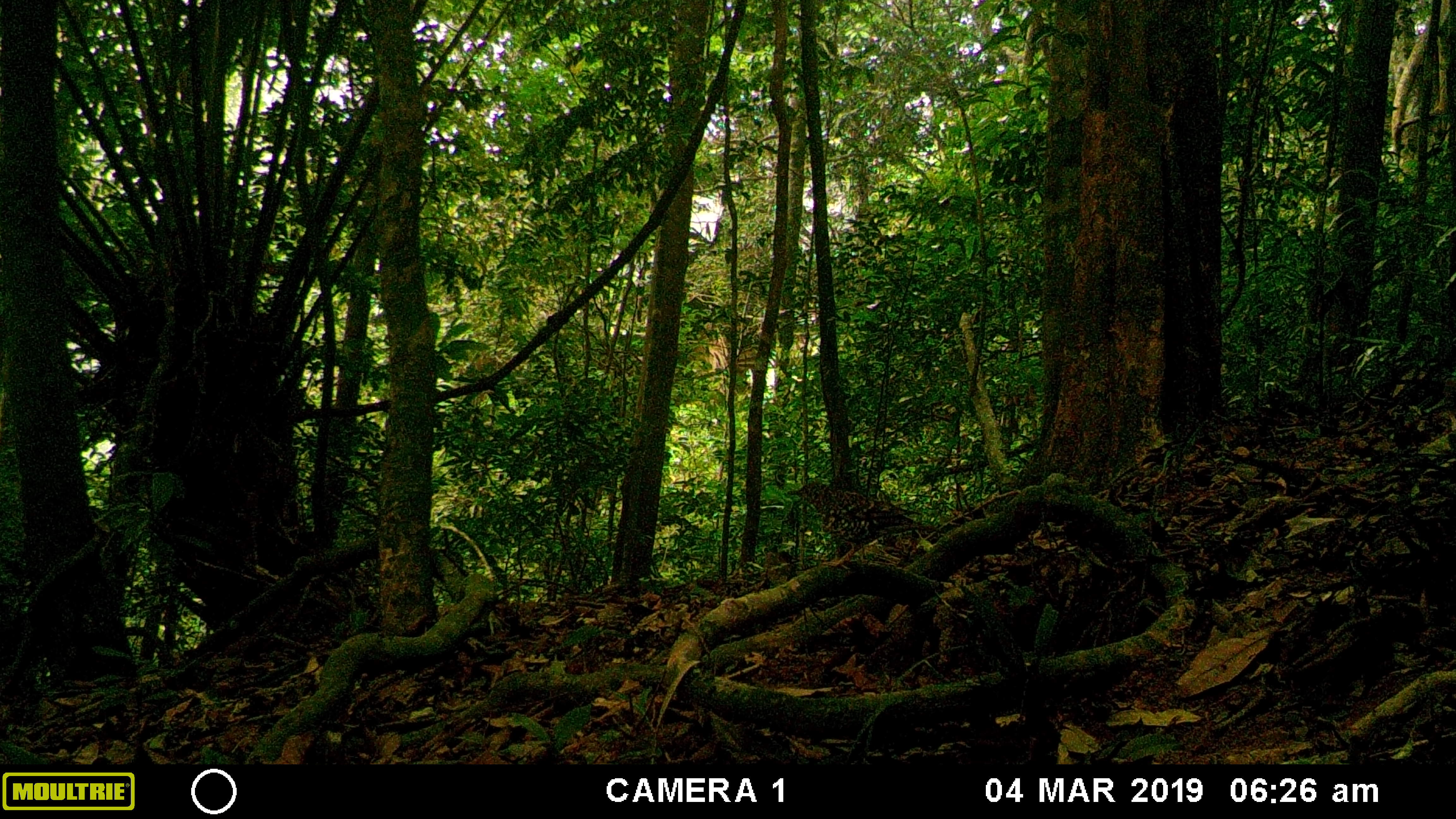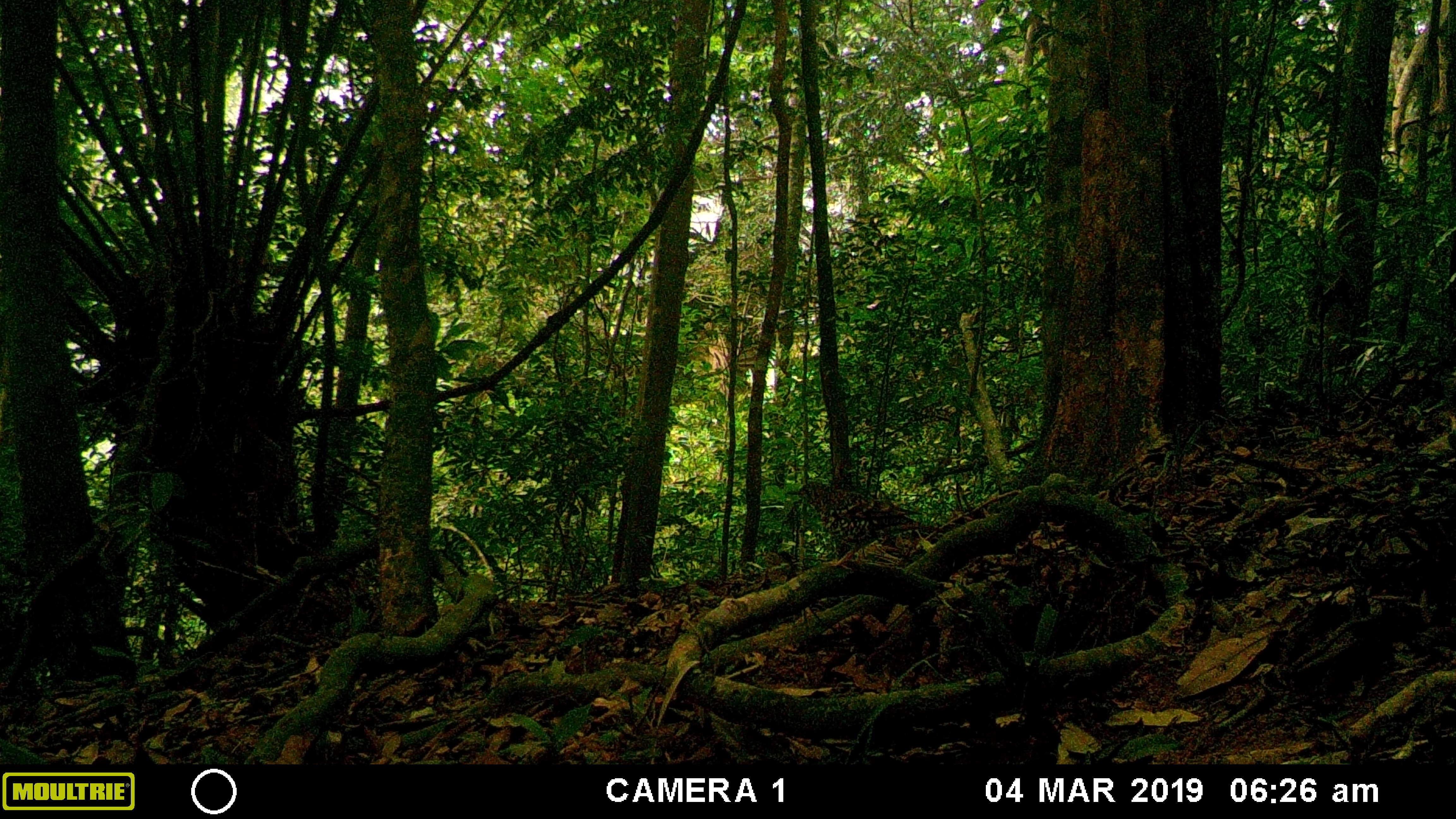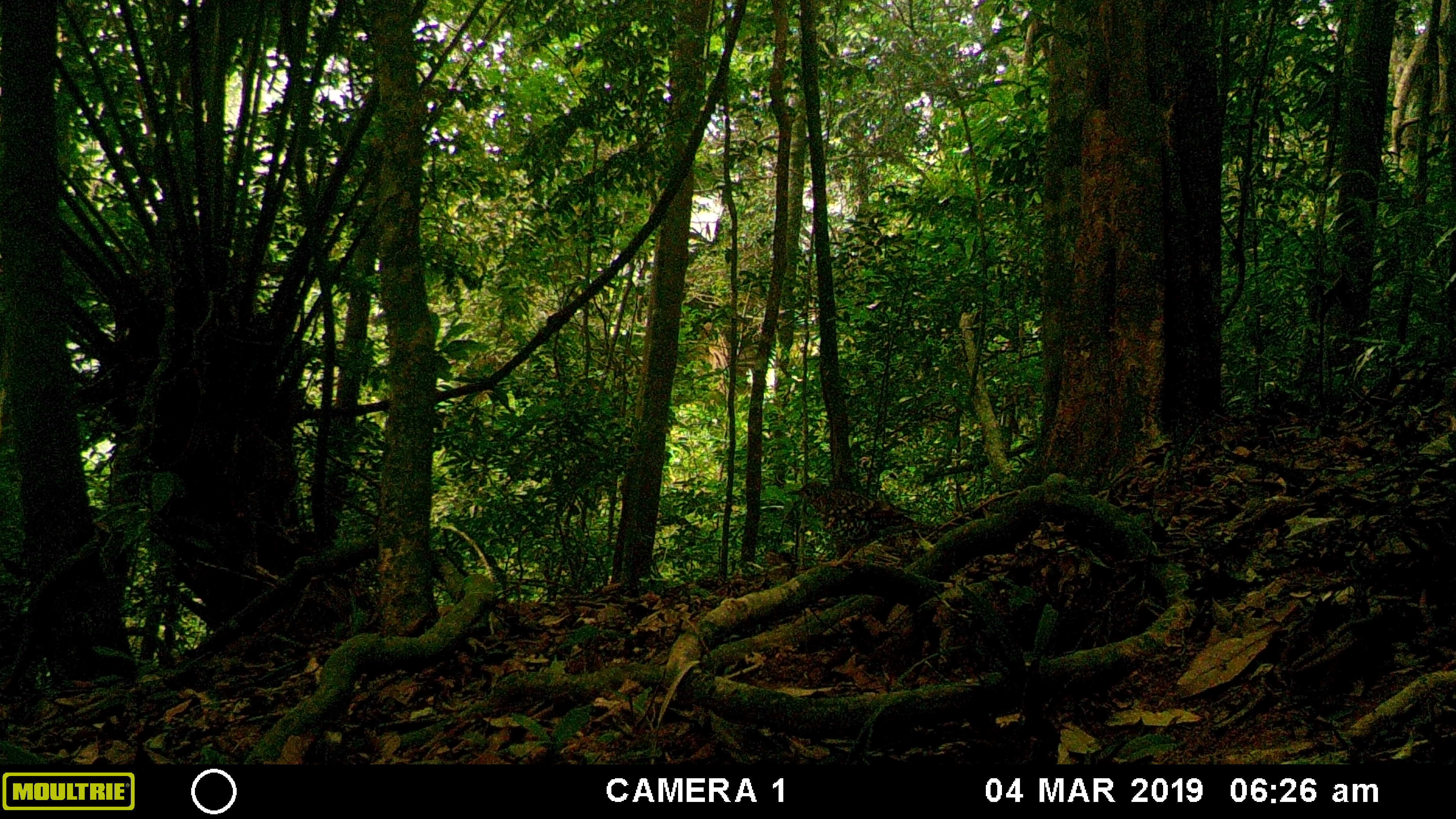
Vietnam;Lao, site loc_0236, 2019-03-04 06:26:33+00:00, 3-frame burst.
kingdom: Animalia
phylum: Chordata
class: Aves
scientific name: Aves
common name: bird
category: unidentified bird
Unidentified bird (bird) (Aves). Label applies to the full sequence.